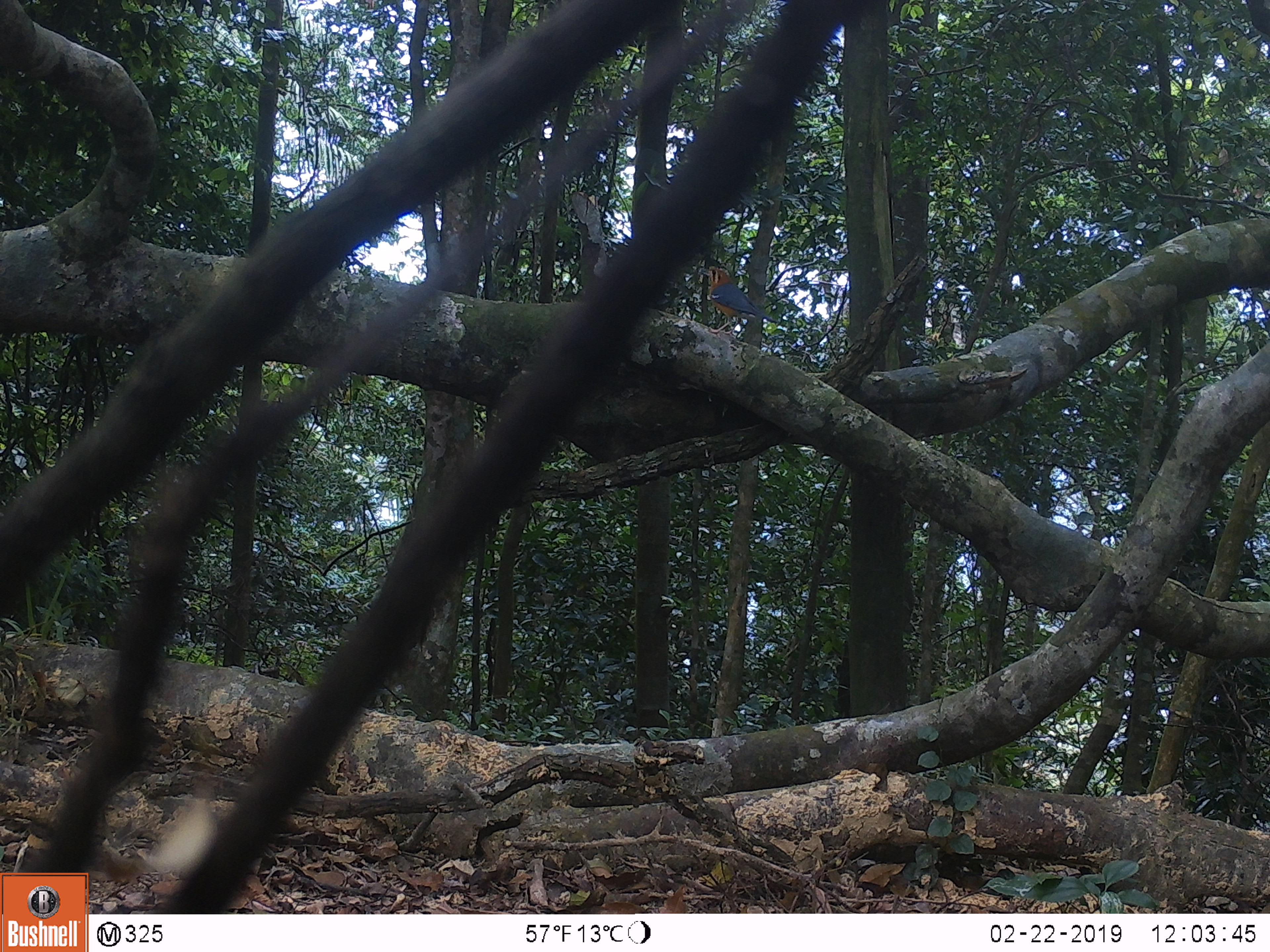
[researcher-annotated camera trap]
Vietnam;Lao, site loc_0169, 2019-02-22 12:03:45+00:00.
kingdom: Animalia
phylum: Chordata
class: Aves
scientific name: Aves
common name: bird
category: unidentified bird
Unidentified bird (bird) (Aves). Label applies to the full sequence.